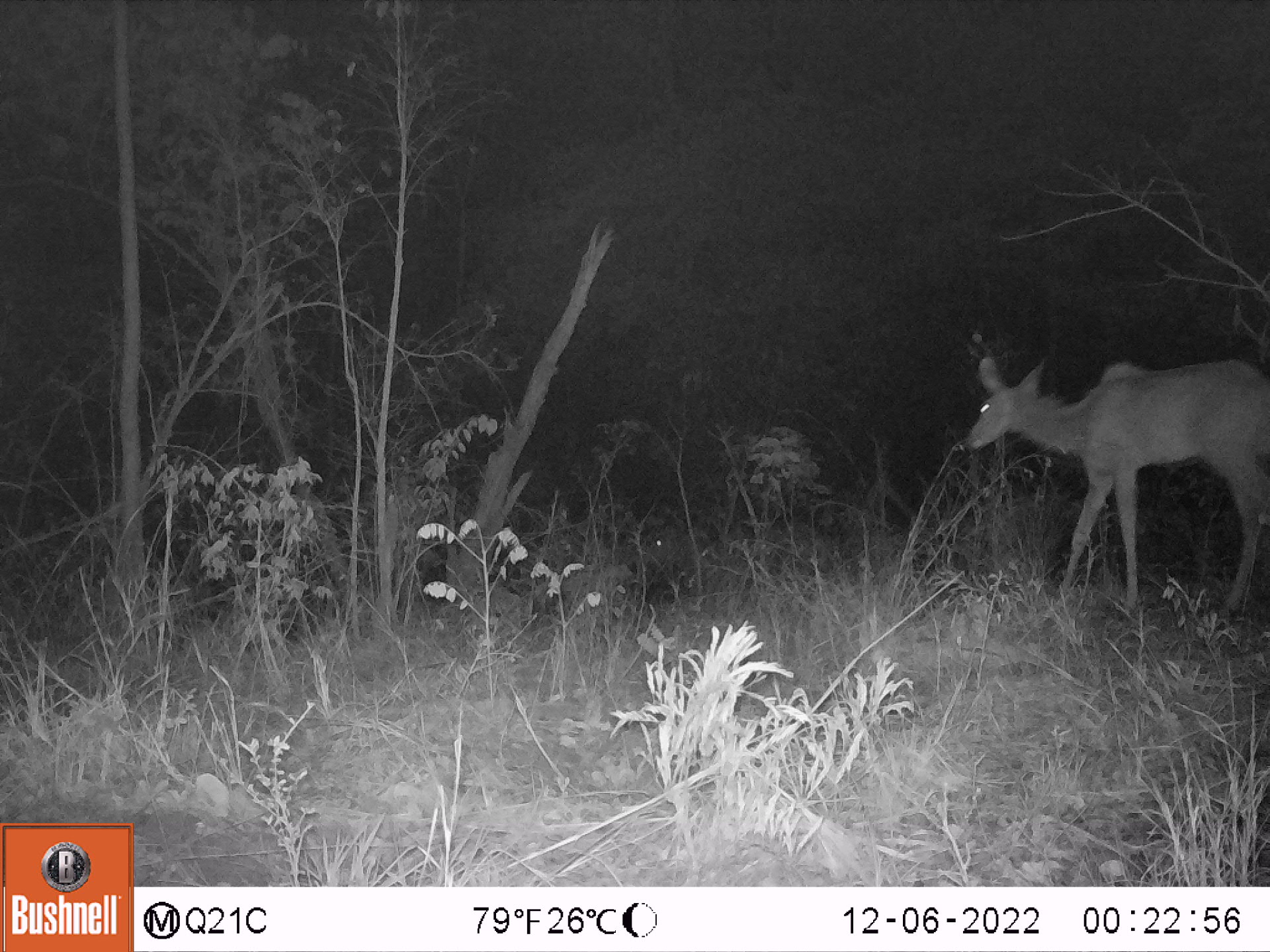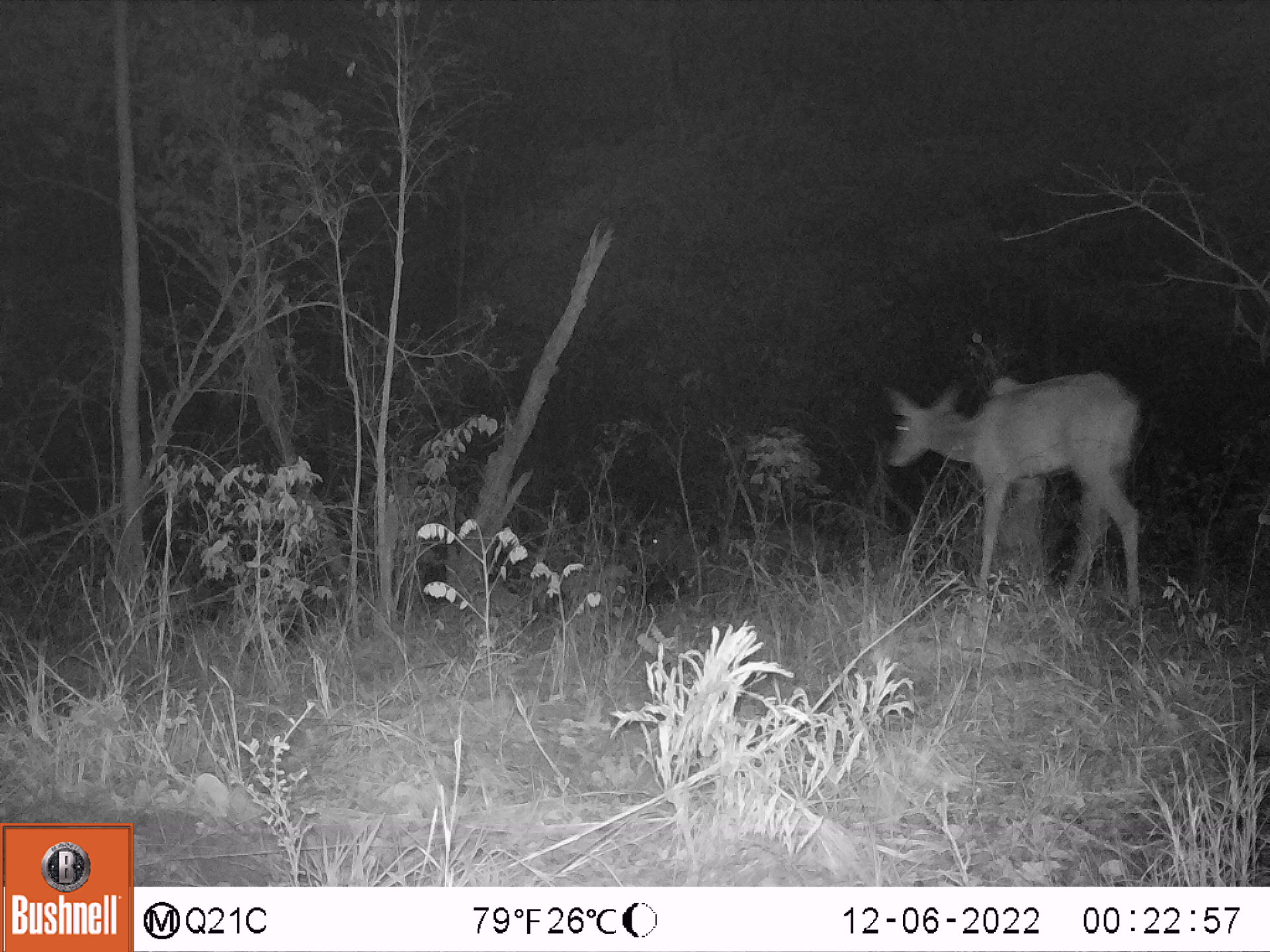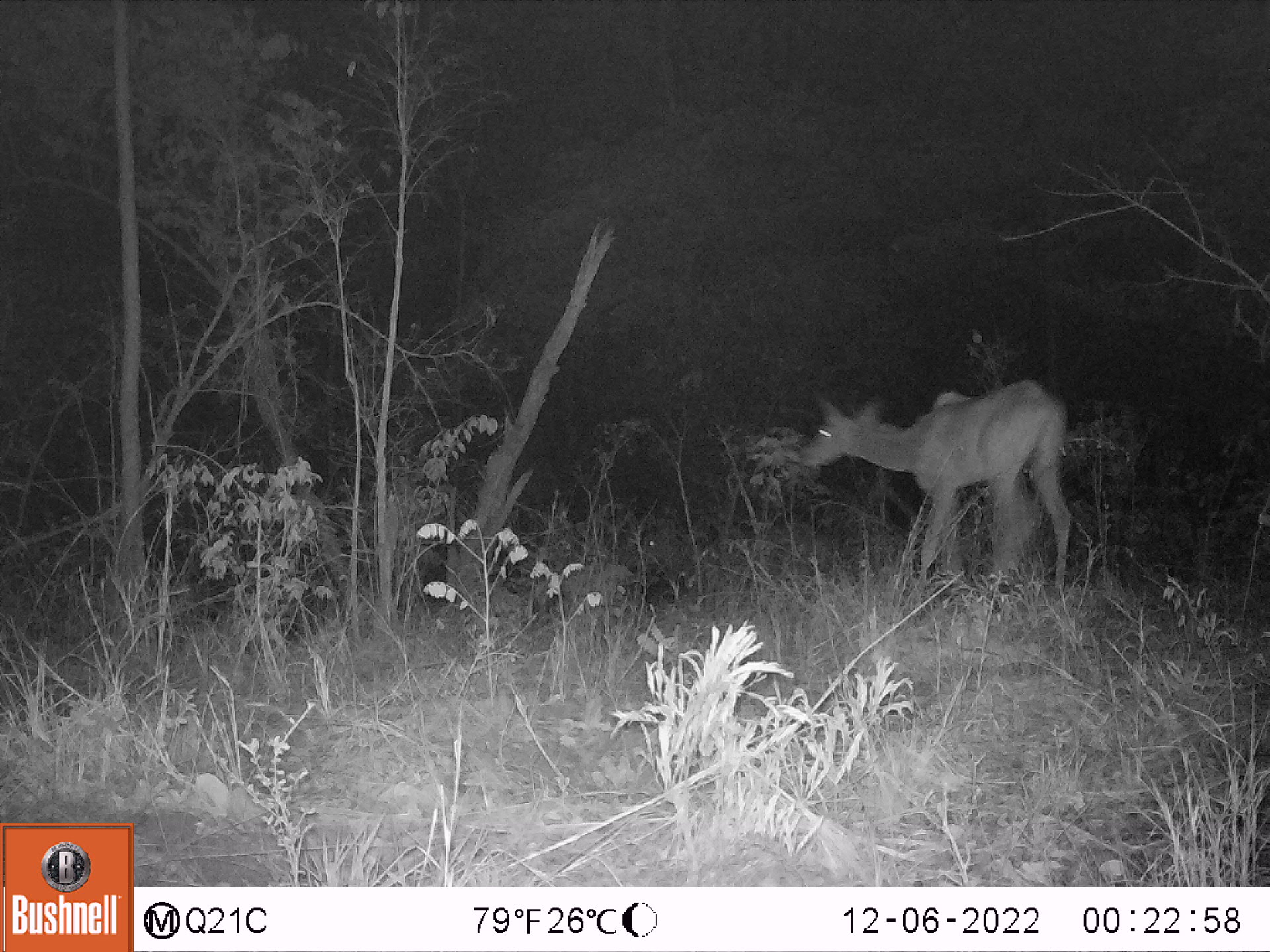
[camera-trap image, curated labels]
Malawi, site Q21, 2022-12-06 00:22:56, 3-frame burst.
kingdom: Animalia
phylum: Chordata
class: Mammalia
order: Artiodactyla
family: Bovidae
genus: Tragelaphus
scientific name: Tragelaphus strepsiceros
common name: greater kudu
Greater kudu (Tragelaphus strepsiceros), count 2.